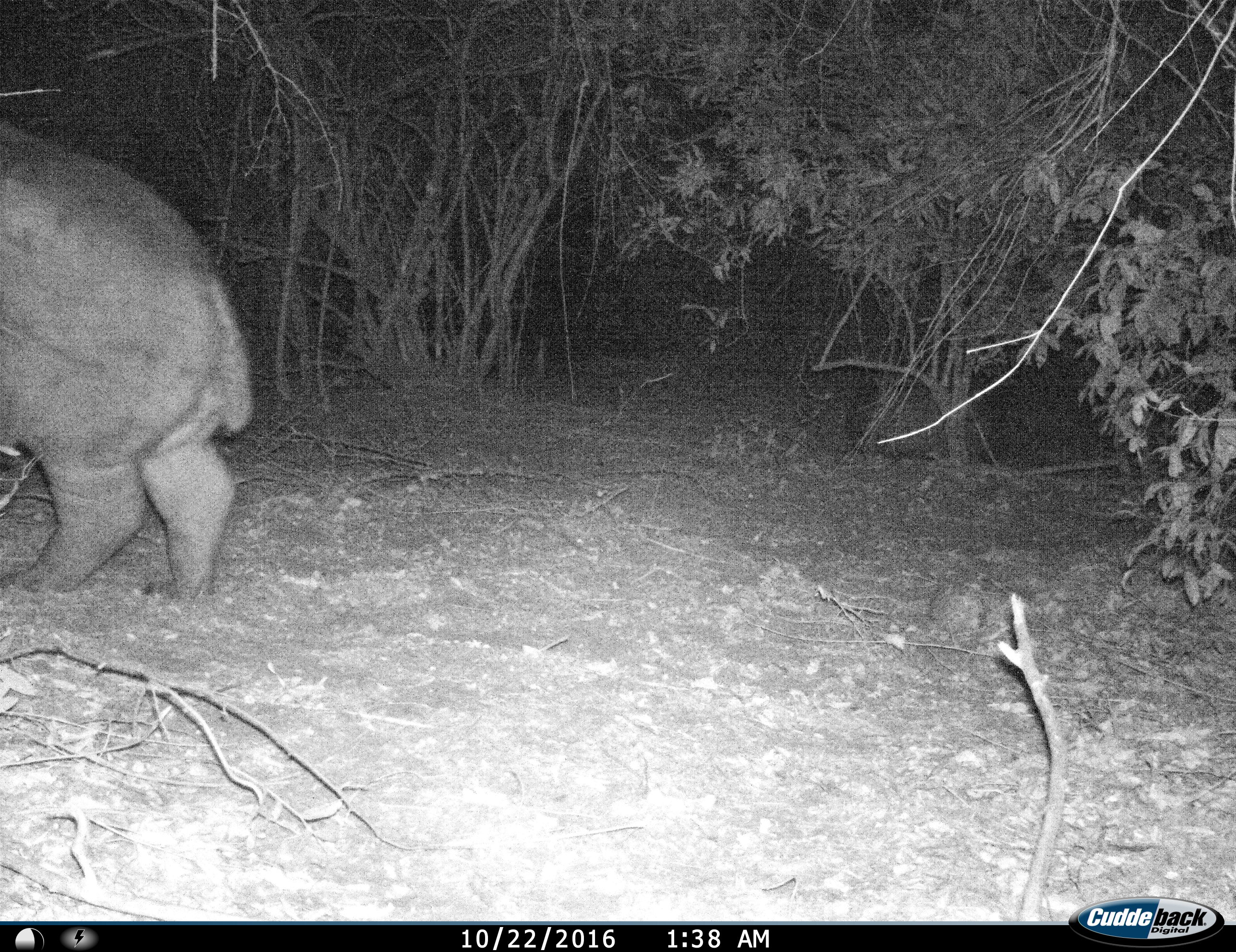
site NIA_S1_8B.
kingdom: Animalia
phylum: Chordata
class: Mammalia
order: Artiodactyla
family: Hippopotamidae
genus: Hippopotamus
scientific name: Hippopotamus amphibius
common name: hippopotamus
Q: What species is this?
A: Hippopotamus (Hippopotamus amphibius).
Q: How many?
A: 1.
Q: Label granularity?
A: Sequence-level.